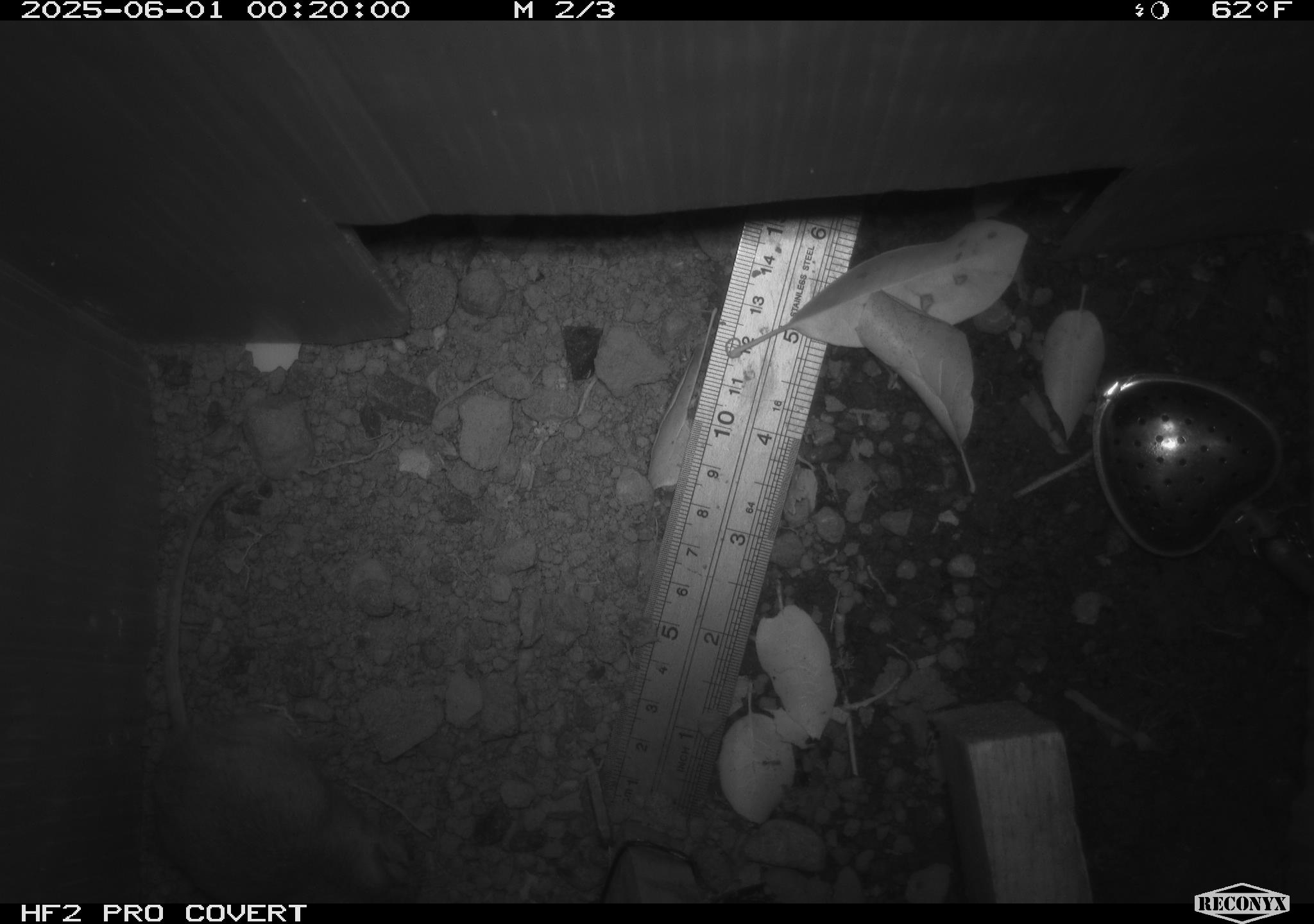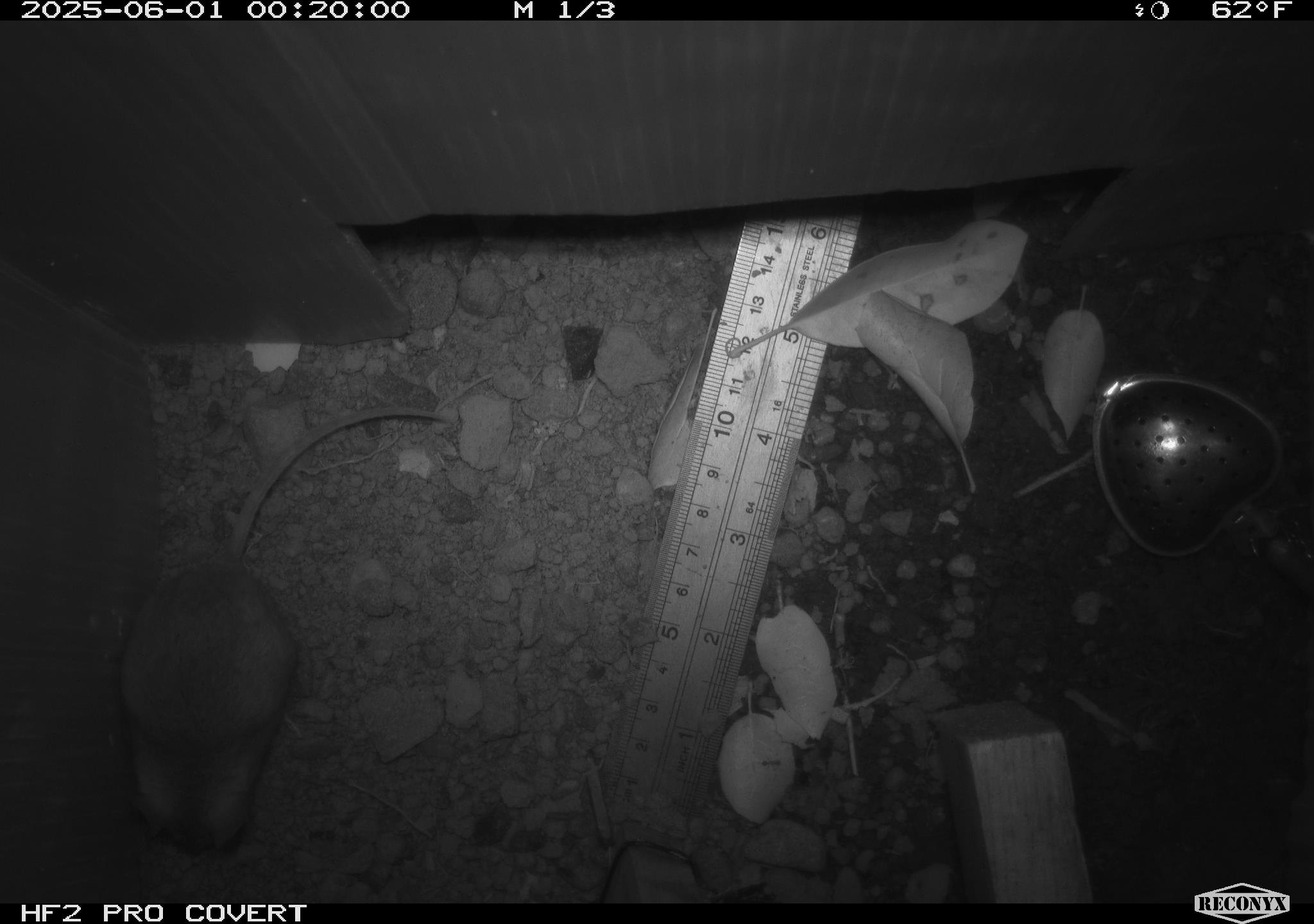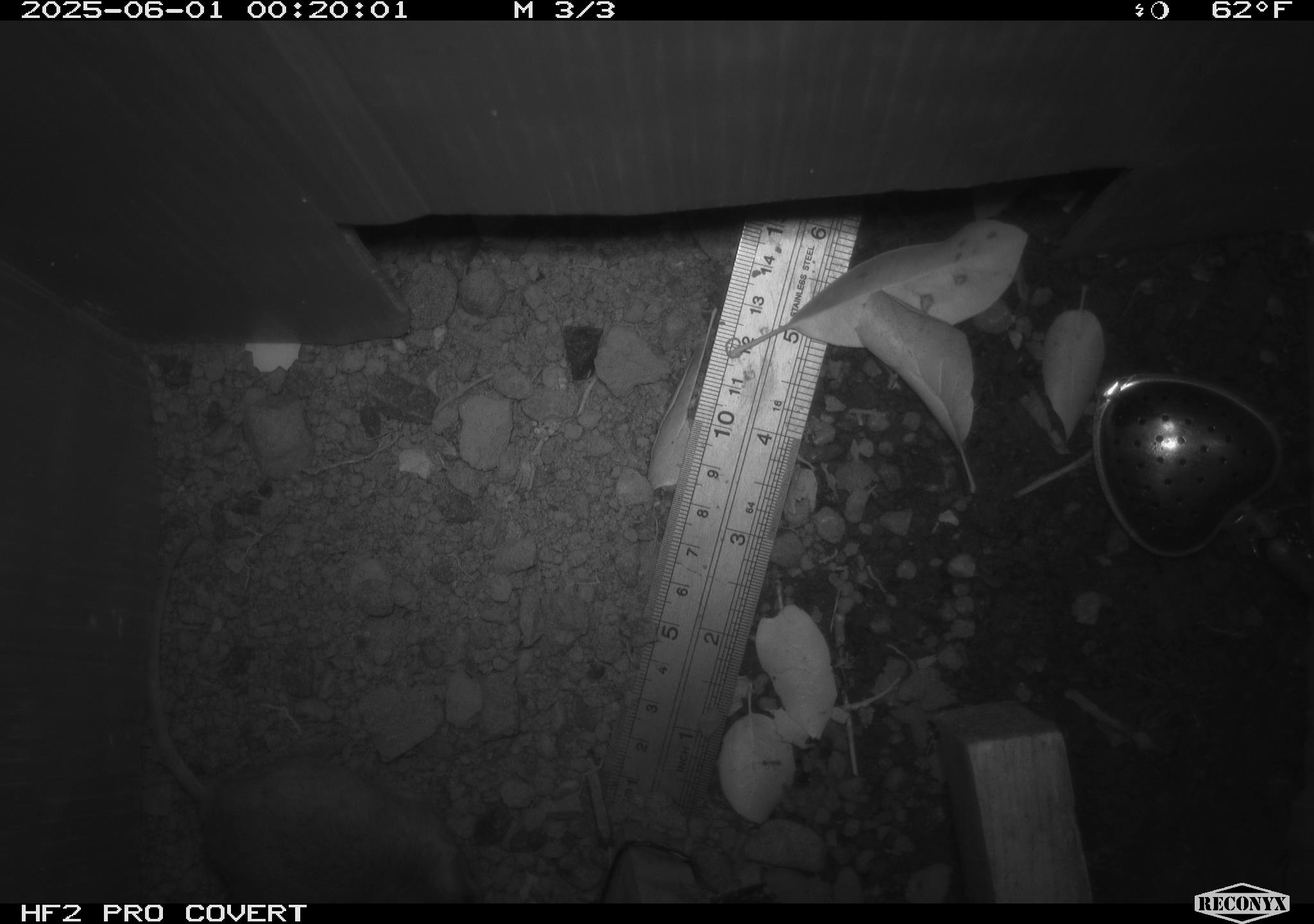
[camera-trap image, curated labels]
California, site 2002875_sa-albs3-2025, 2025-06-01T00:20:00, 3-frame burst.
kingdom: Animalia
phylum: Chordata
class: Mammalia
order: Rodentia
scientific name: Rodentia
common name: mouse species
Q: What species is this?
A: Mouse species (Rodentia).